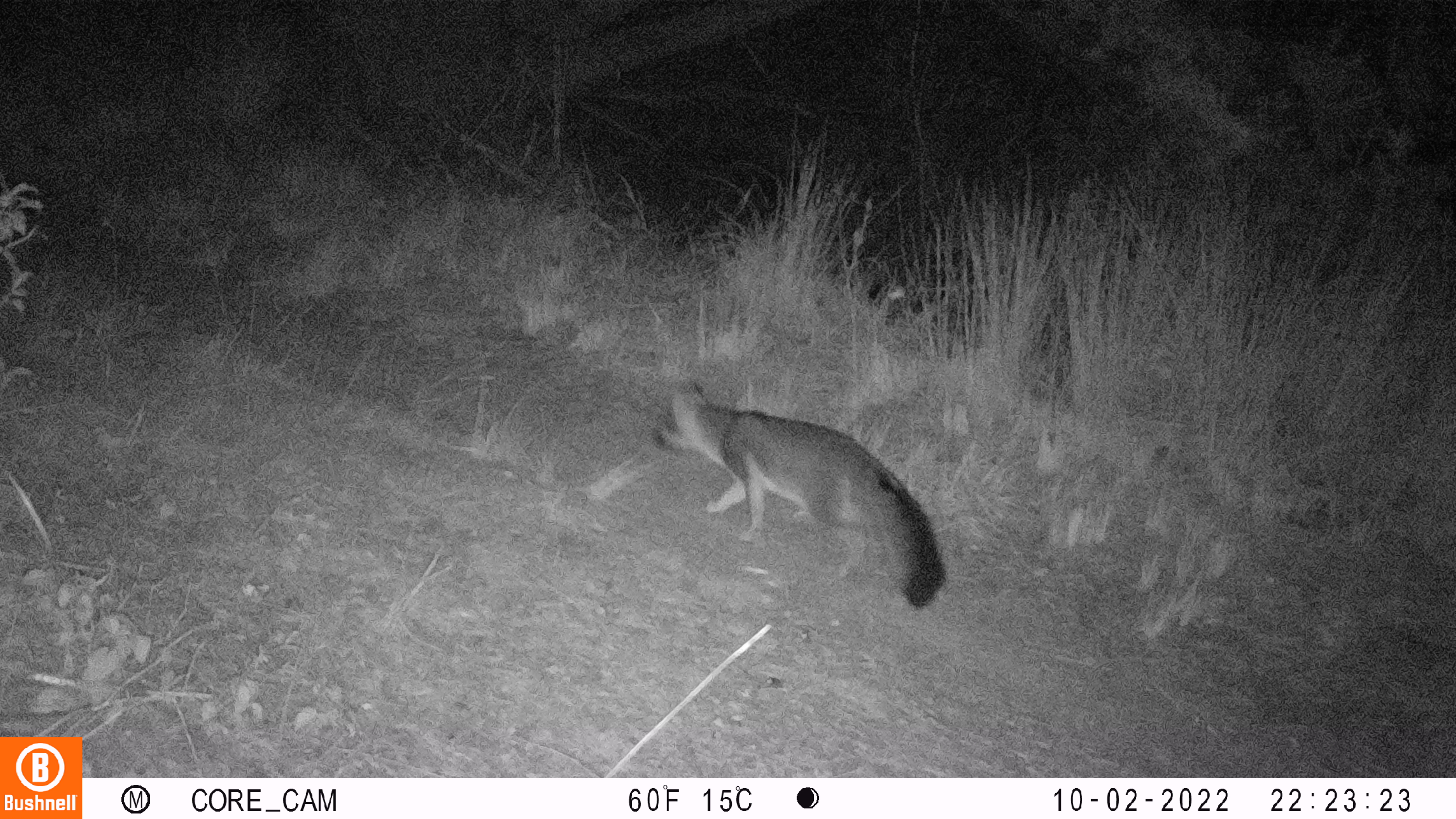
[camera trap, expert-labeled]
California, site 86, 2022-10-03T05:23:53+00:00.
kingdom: Animalia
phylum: Chordata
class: Mammalia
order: Carnivora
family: Canidae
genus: Urocyon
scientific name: Urocyon cinereoargenteus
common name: gray fox